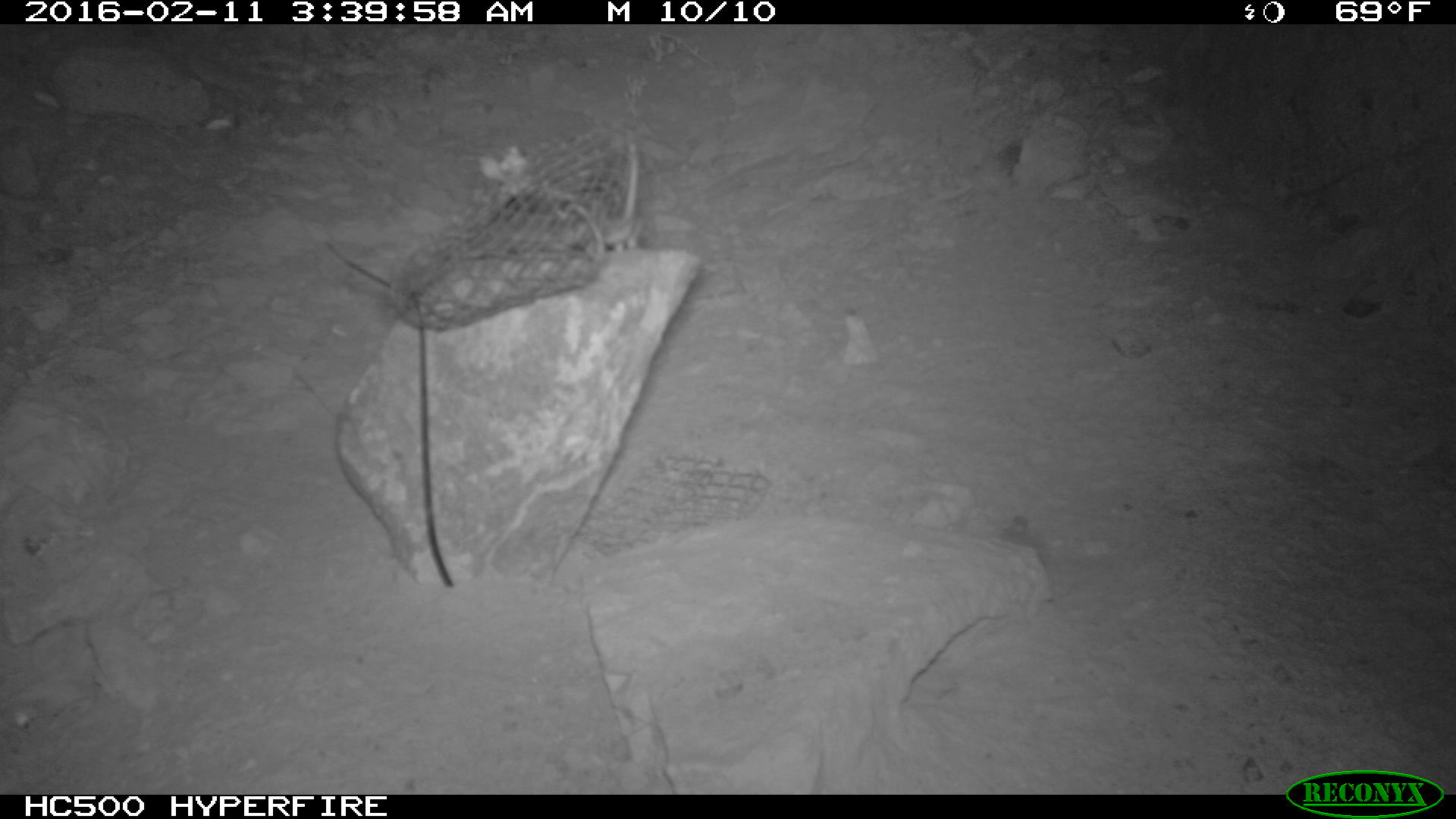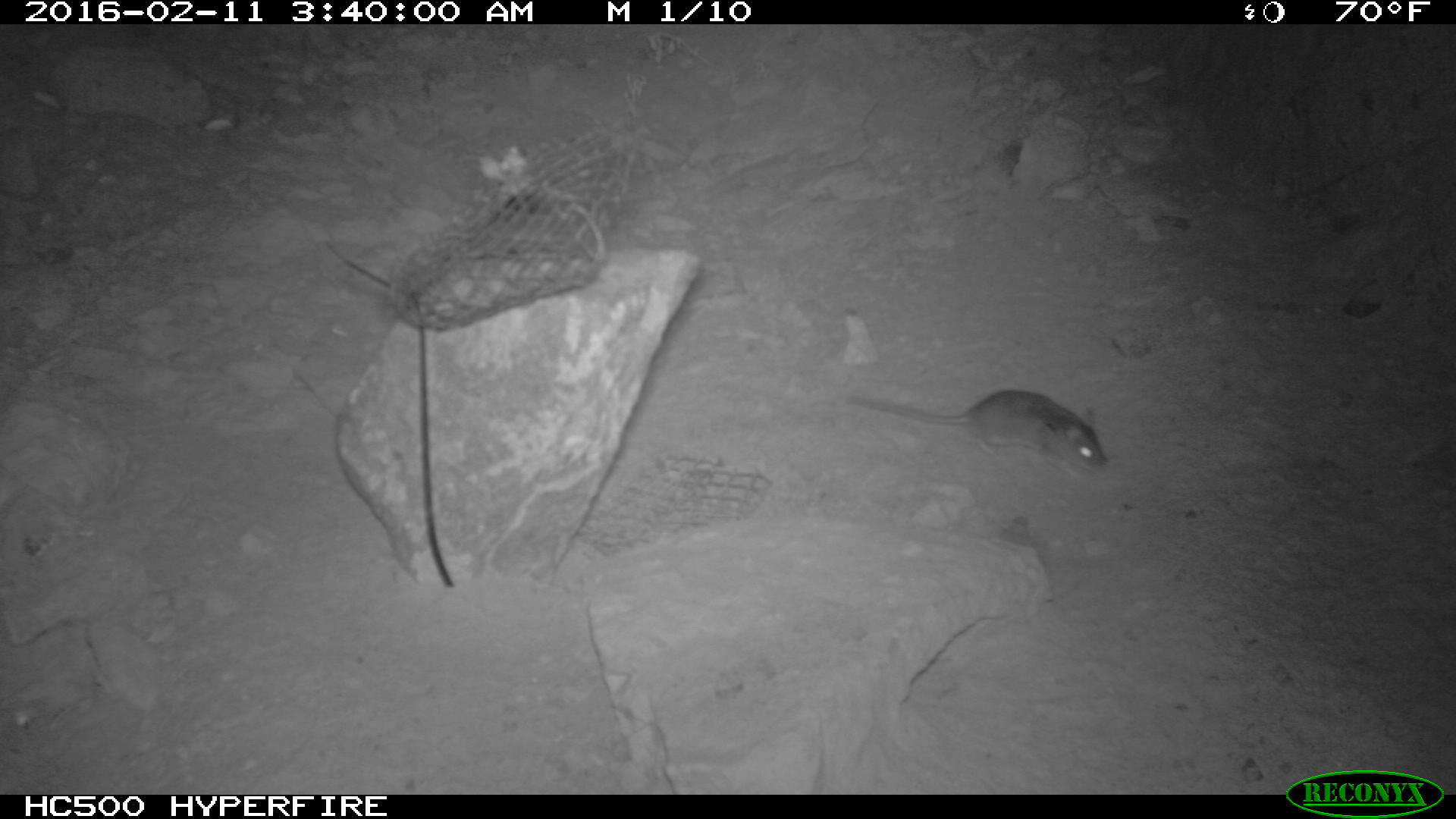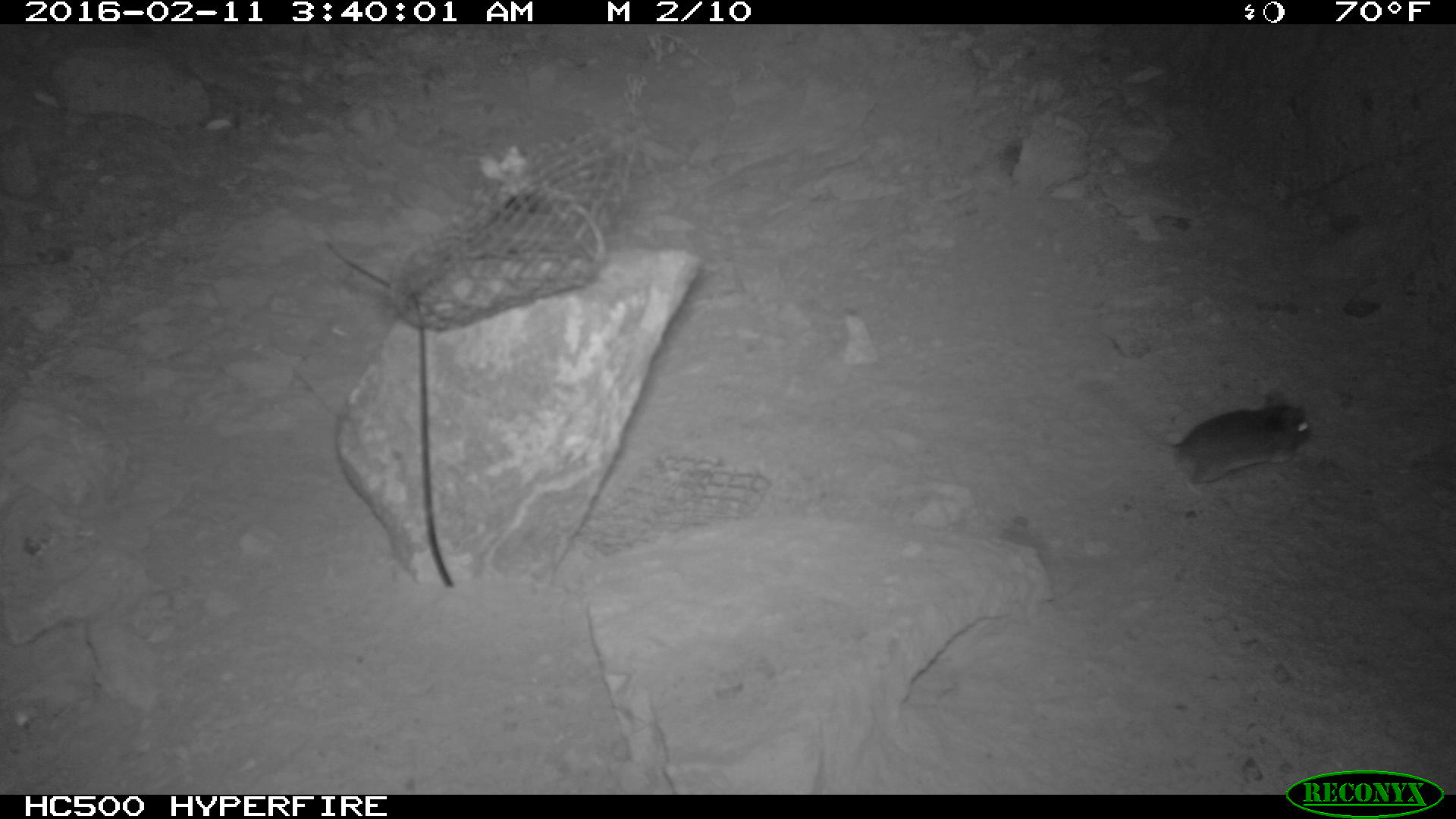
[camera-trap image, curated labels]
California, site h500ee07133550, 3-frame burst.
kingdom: Animalia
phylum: Chordata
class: Mammalia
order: Rodentia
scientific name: Rodentia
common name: rodent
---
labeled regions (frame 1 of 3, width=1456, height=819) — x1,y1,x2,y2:
rodent: 580,143,643,253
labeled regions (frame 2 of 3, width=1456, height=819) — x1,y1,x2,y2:
rodent: 843,389,1105,477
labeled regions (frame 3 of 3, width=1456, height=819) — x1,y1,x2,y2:
rodent: 1116,390,1310,493